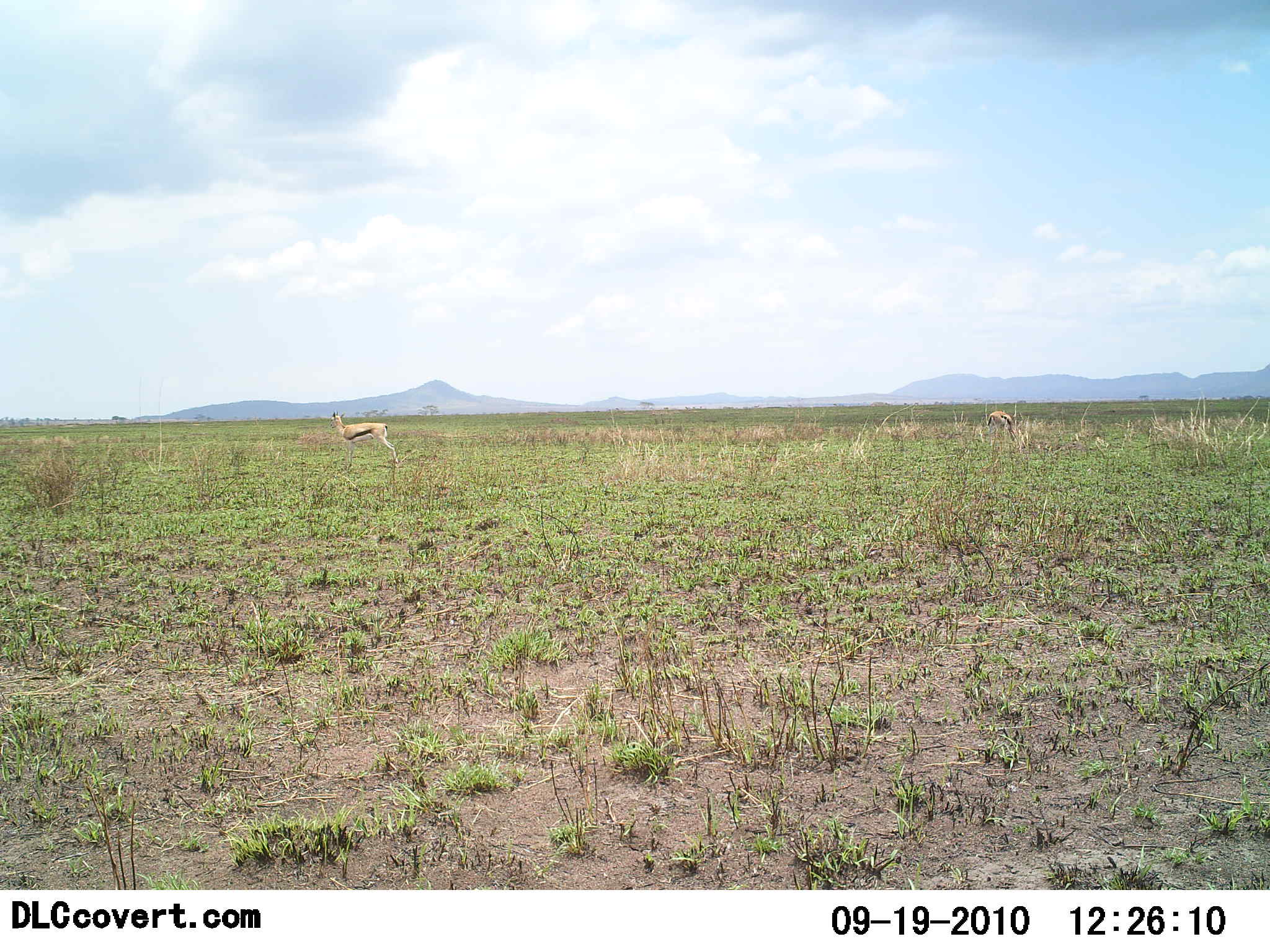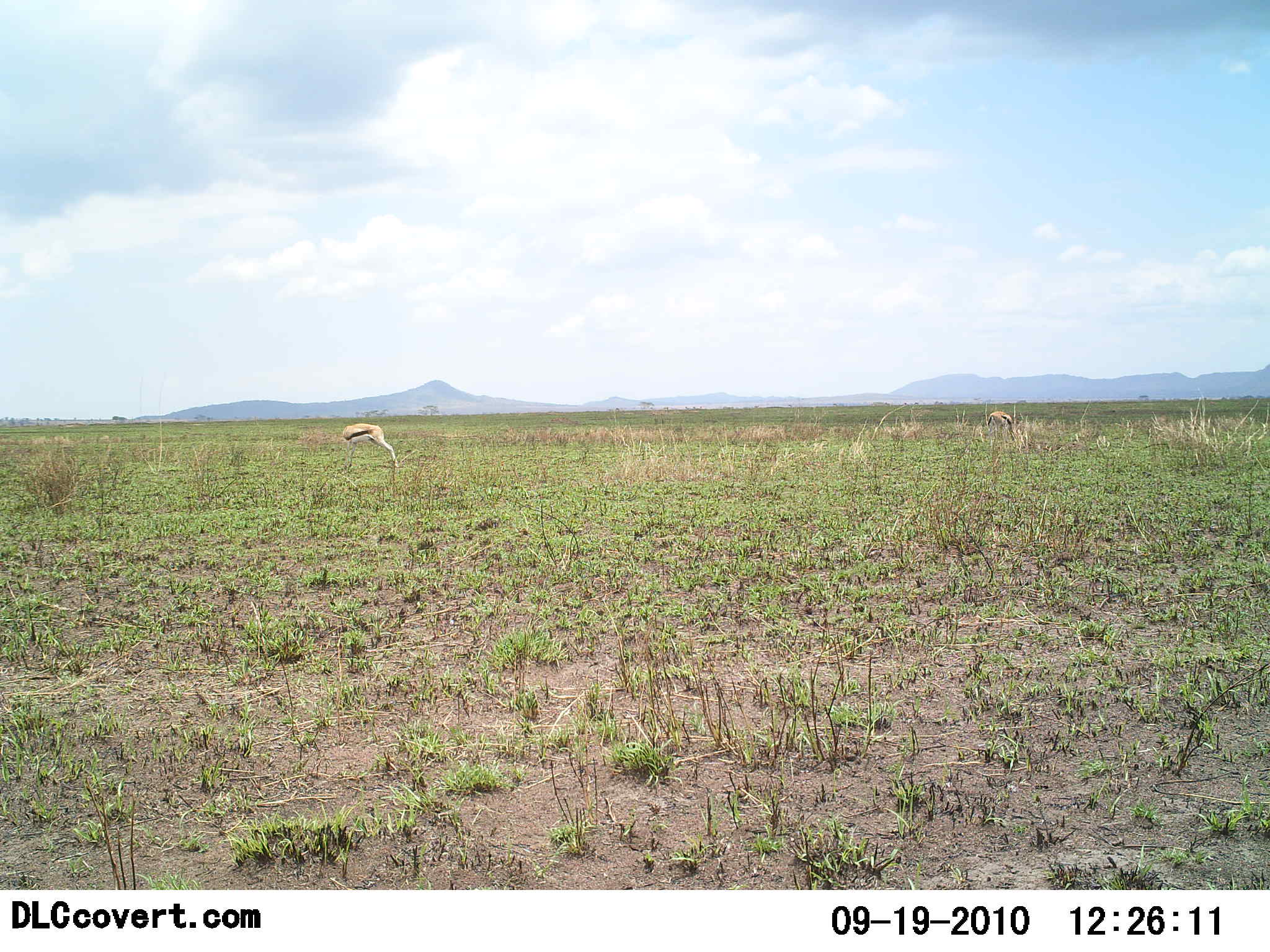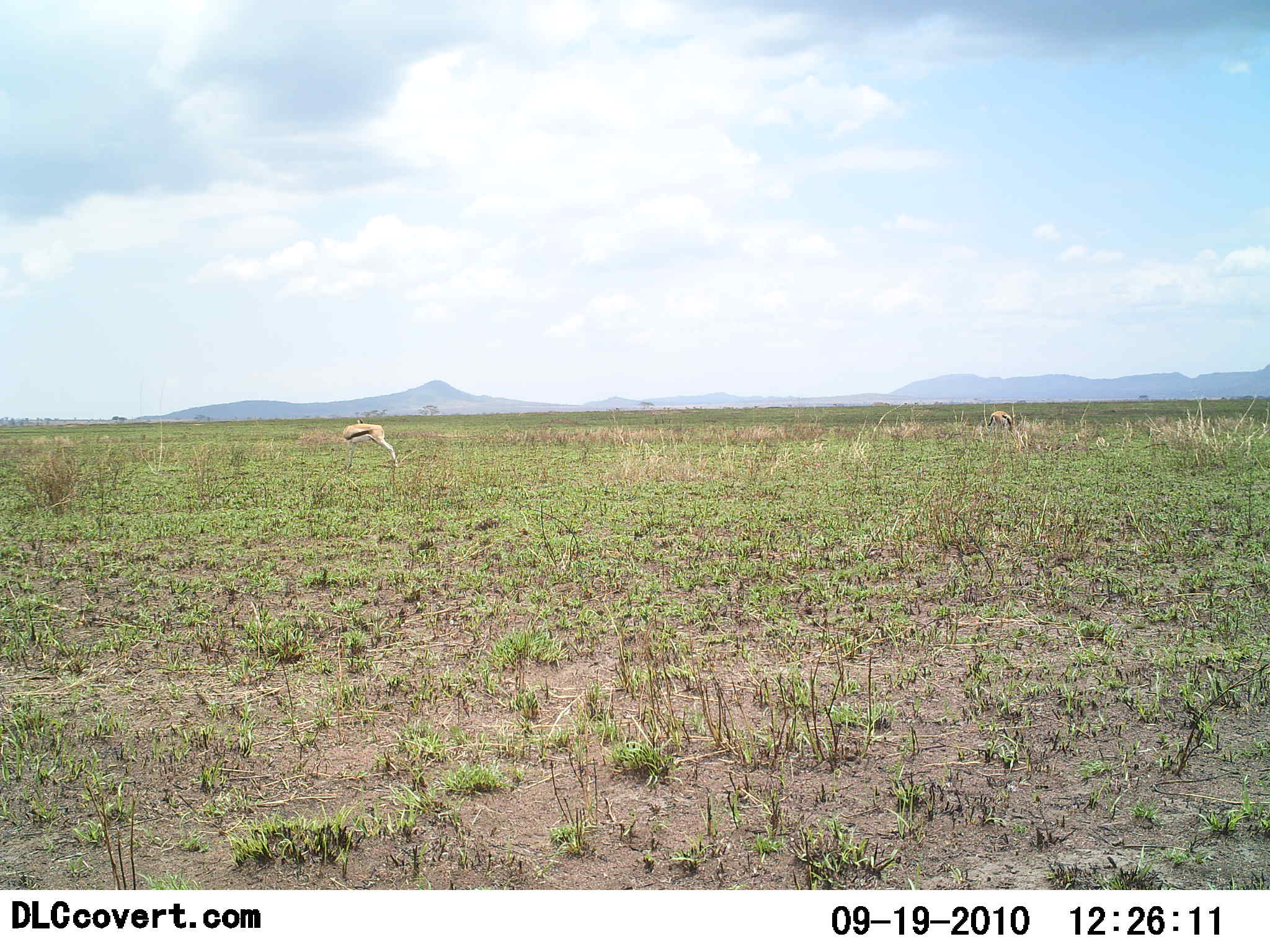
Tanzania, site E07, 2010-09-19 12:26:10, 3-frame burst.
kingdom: Animalia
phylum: Chordata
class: Mammalia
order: Artiodactyla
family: Bovidae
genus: Eudorcas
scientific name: Eudorcas thomsonii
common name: thomson's gazelle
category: gazellethomsons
Gazellethomsons (thomson's gazelle) (Eudorcas thomsonii), count 2. Behavior (volunteer vote fractions): standing 83%, resting 0%, moving 0%, interacting 0%. Young present (vote fraction): 0%. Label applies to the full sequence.